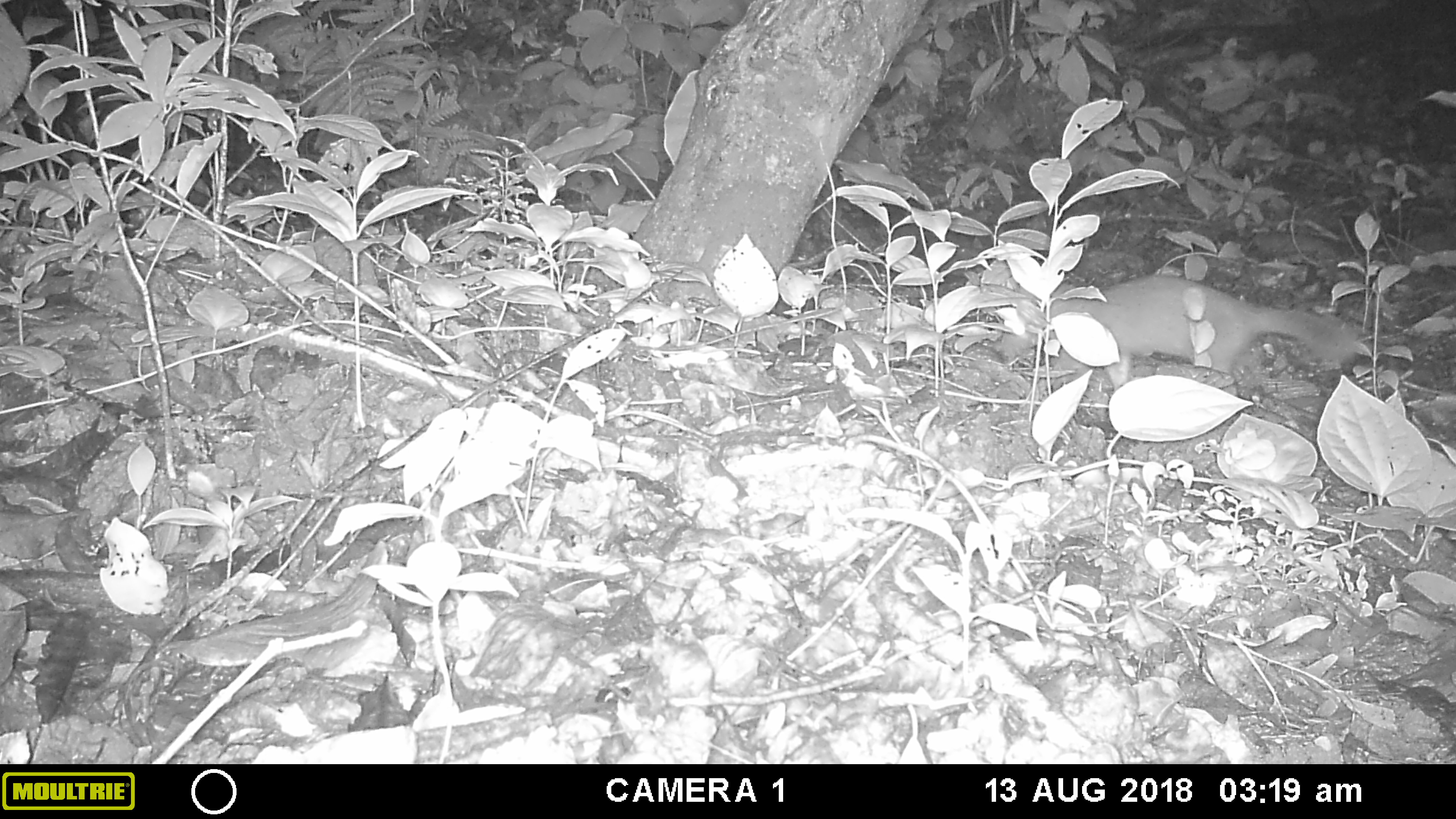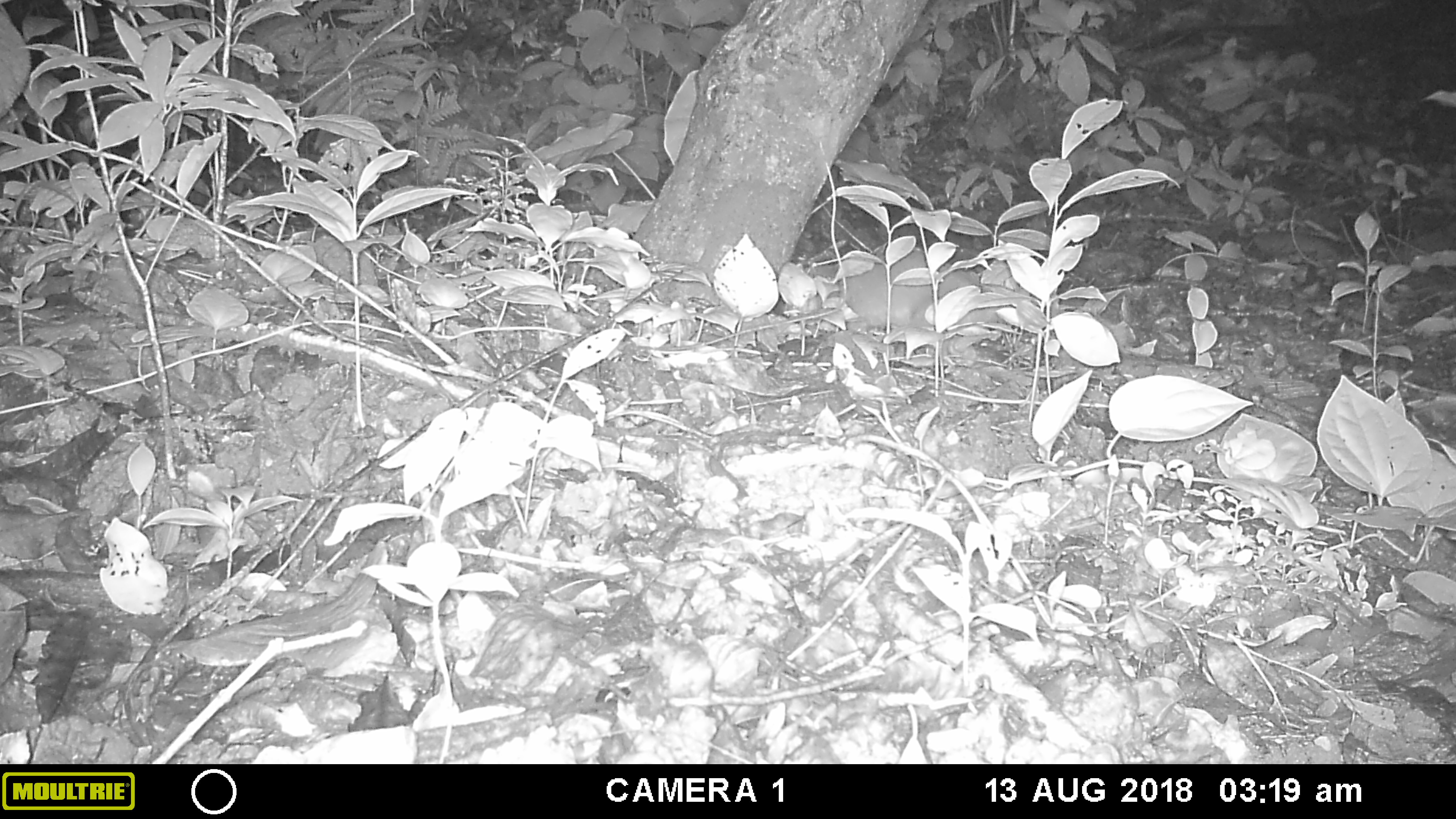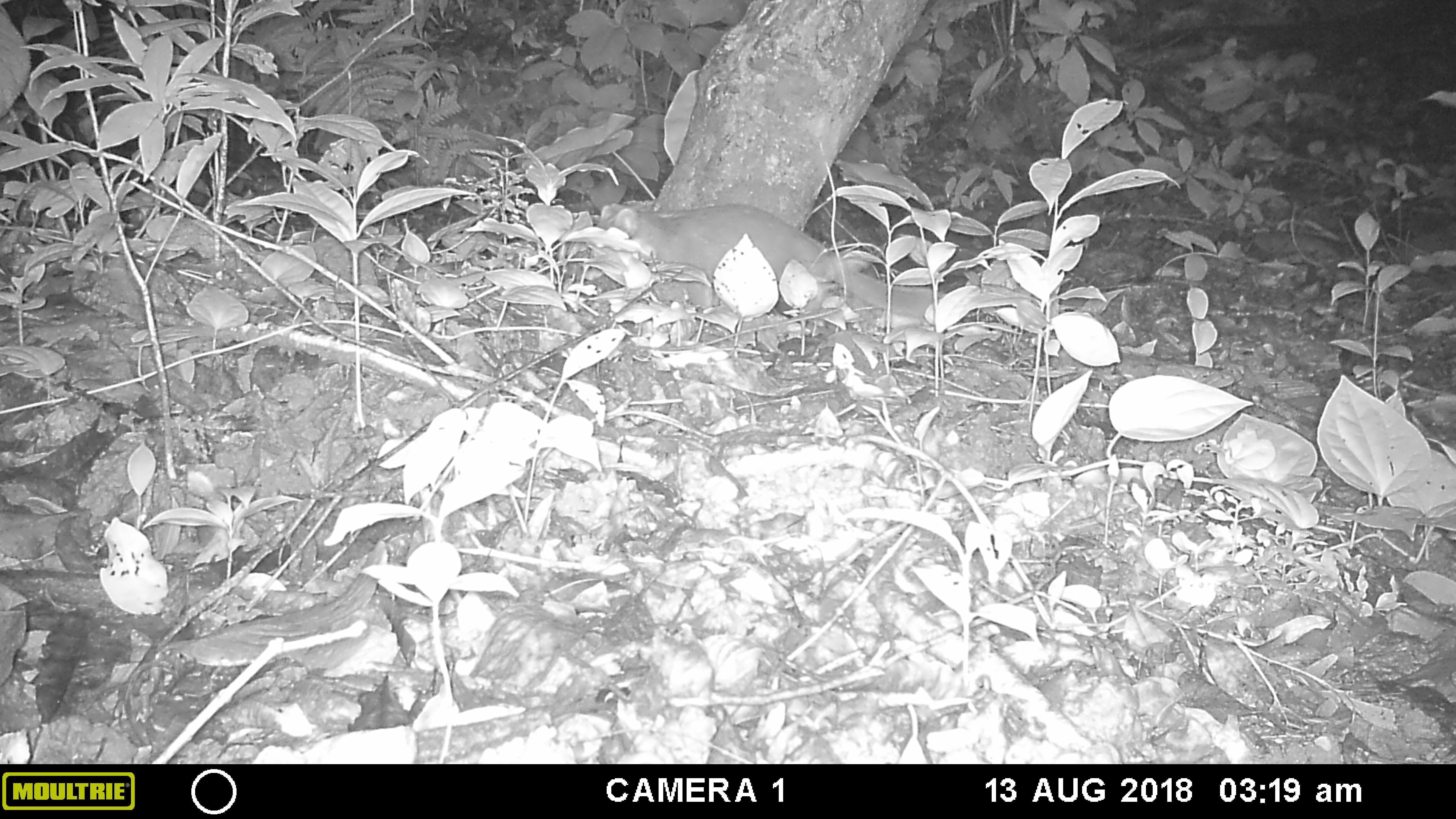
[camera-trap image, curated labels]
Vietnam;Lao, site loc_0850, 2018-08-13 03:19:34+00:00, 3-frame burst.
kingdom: Animalia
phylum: Chordata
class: Mammalia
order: Carnivora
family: Mustelidae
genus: Melogale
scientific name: Melogale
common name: ferret badger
Ferret badger (Melogale). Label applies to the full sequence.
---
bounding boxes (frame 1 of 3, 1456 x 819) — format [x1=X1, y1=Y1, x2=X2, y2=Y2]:
ferret badger: [x1=997, y1=275, x2=1359, y2=387]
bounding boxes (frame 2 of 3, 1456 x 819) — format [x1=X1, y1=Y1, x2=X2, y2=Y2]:
ferret badger: [x1=811, y1=246, x2=1008, y2=331]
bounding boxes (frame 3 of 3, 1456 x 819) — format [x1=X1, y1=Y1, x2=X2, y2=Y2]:
ferret badger: [x1=594, y1=200, x2=944, y2=319]